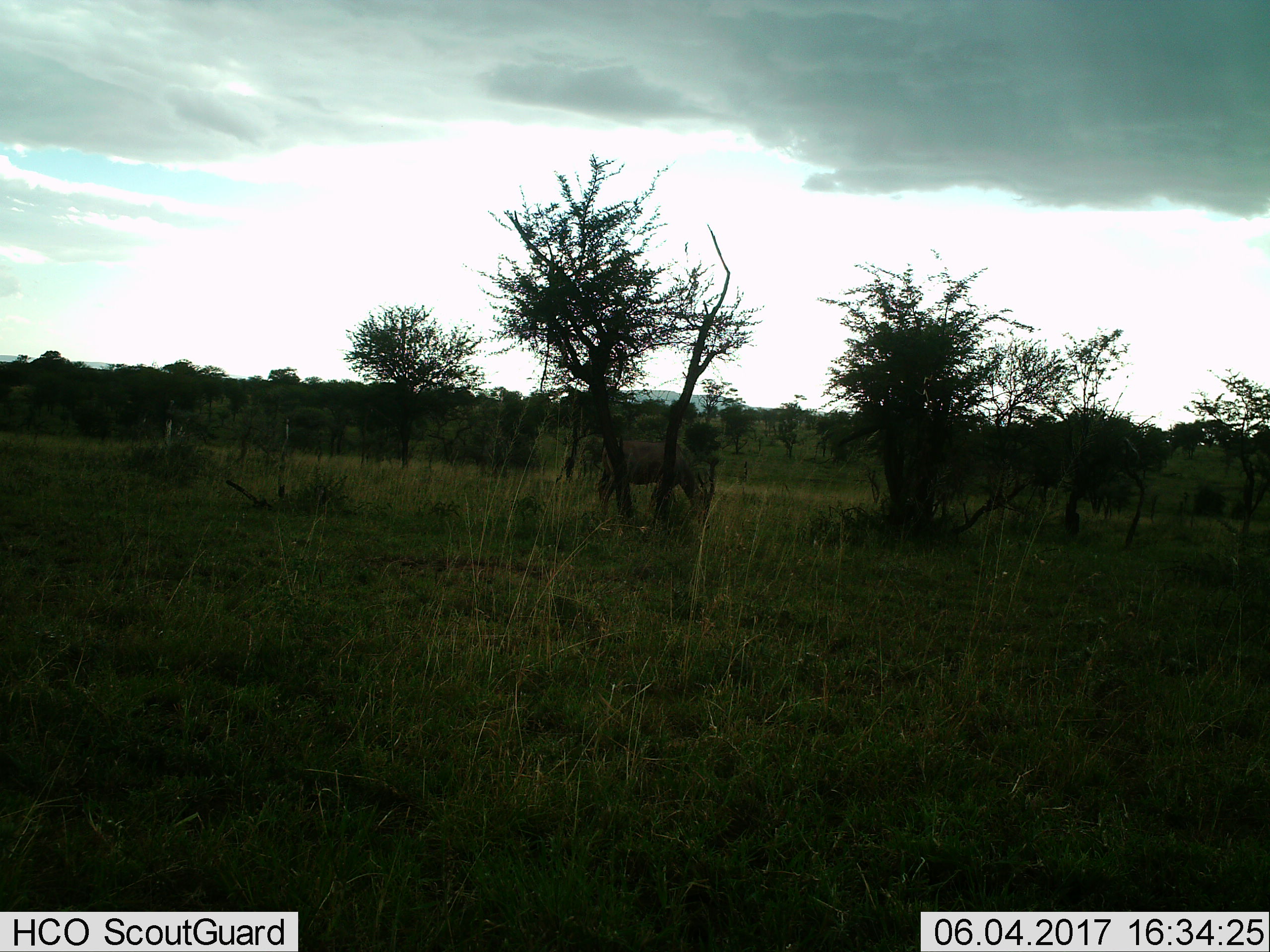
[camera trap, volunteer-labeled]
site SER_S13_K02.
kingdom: Animalia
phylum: Chordata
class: Mammalia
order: Artiodactyla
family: Bovidae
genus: Tragelaphus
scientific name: Tragelaphus oryx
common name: eland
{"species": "eland (Tragelaphus oryx)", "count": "1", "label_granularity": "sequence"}